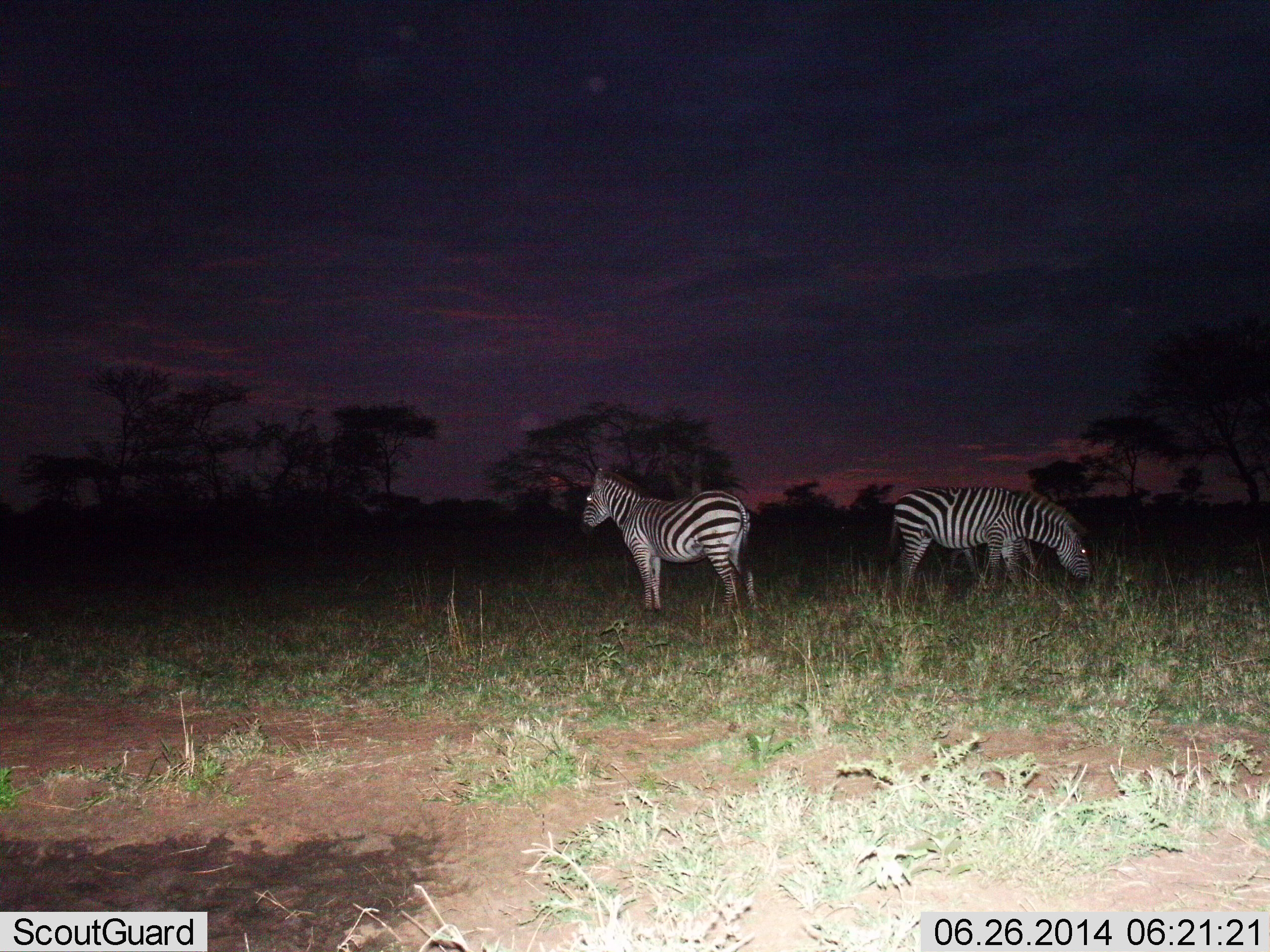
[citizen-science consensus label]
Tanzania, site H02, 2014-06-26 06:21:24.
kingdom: Animalia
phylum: Chordata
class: Mammalia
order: Perissodactyla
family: Equidae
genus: Equus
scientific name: Equus quagga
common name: plains zebra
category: zebra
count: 2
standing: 100%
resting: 0%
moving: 0%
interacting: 0%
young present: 0%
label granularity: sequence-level